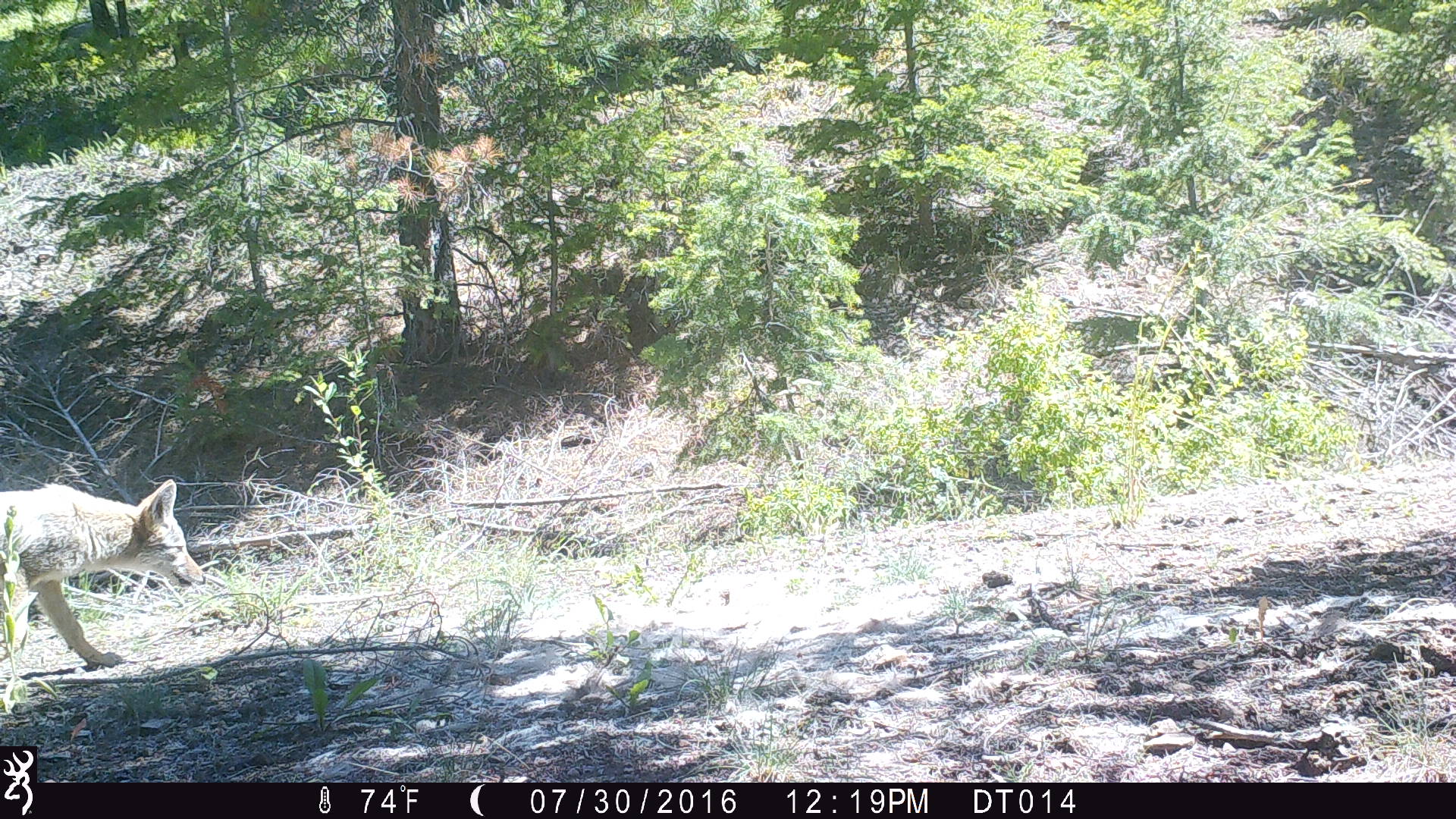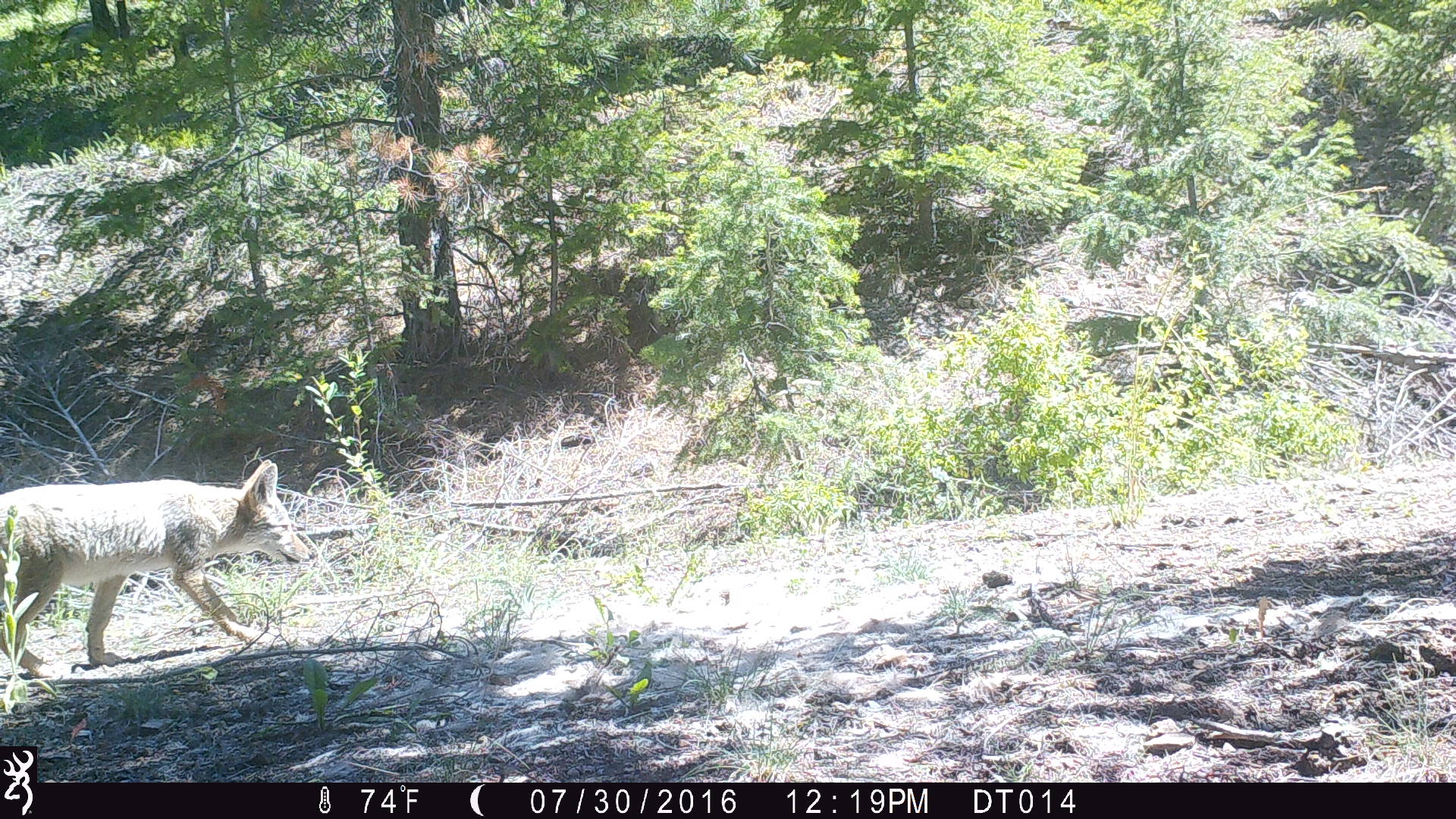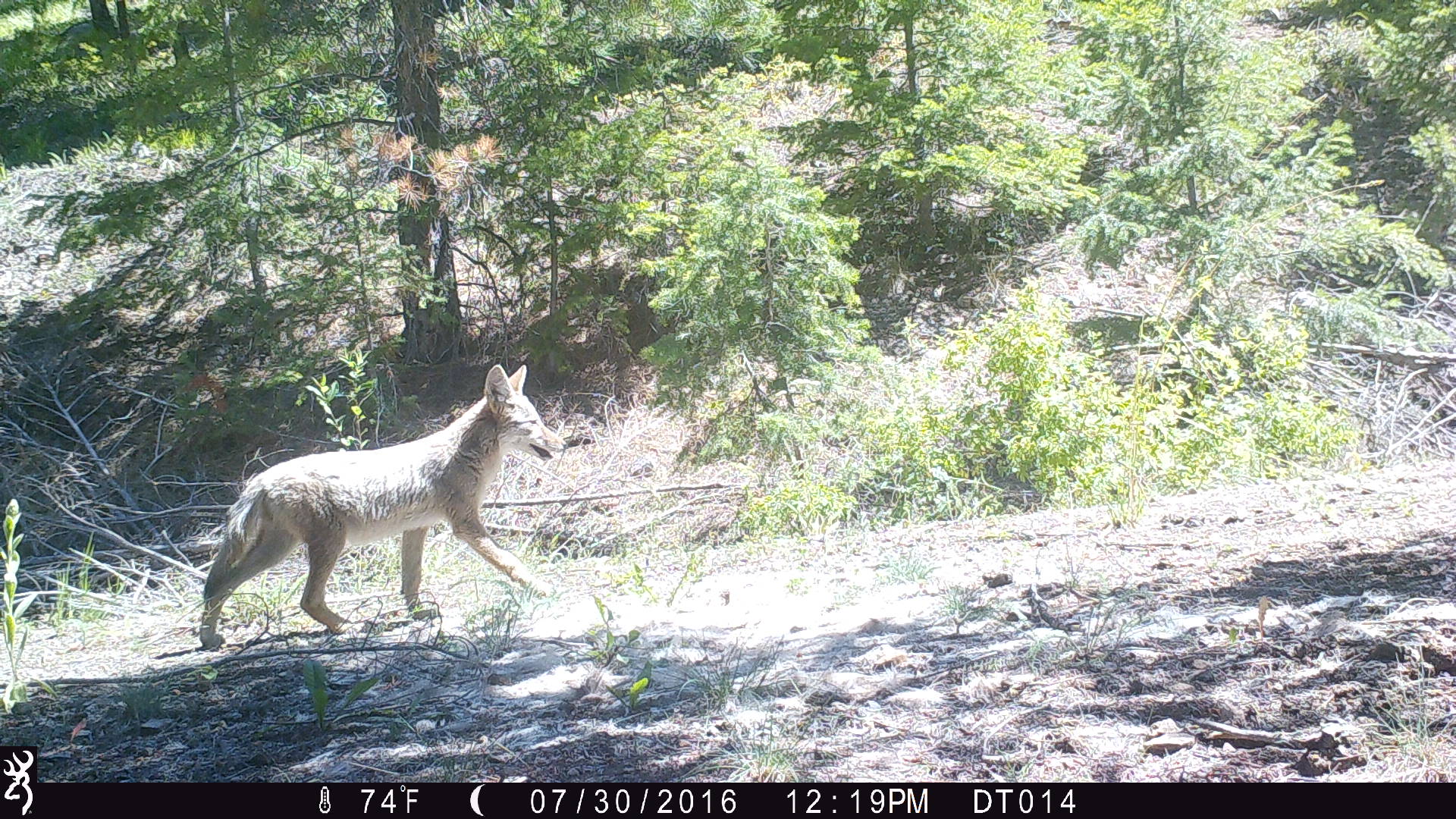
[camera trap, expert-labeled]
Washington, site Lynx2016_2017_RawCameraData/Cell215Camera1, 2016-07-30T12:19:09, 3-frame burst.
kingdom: Animalia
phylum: Chordata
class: Mammalia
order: Carnivora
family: Canidae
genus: Canis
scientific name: Canis latrans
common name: coyote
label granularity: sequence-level